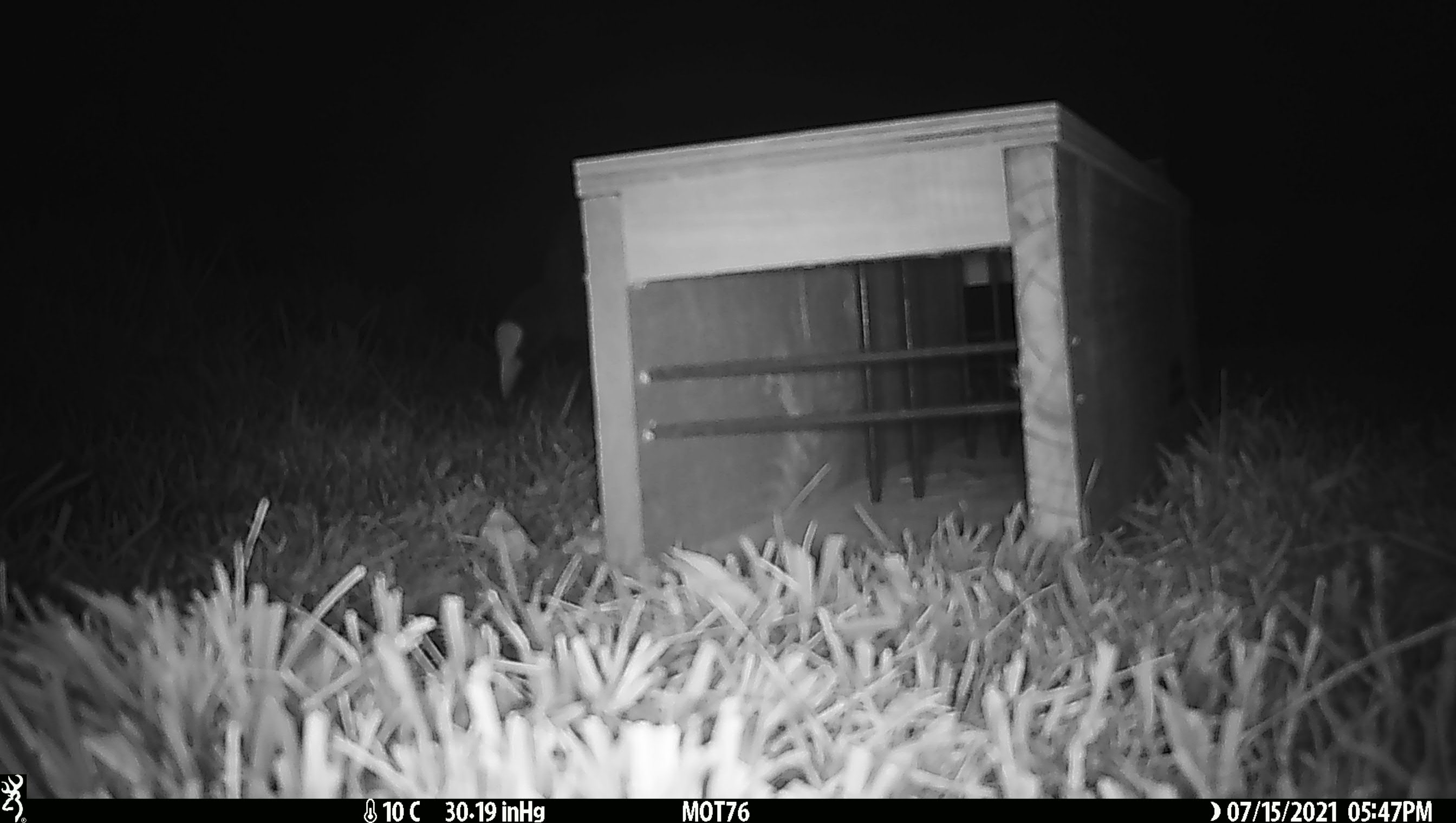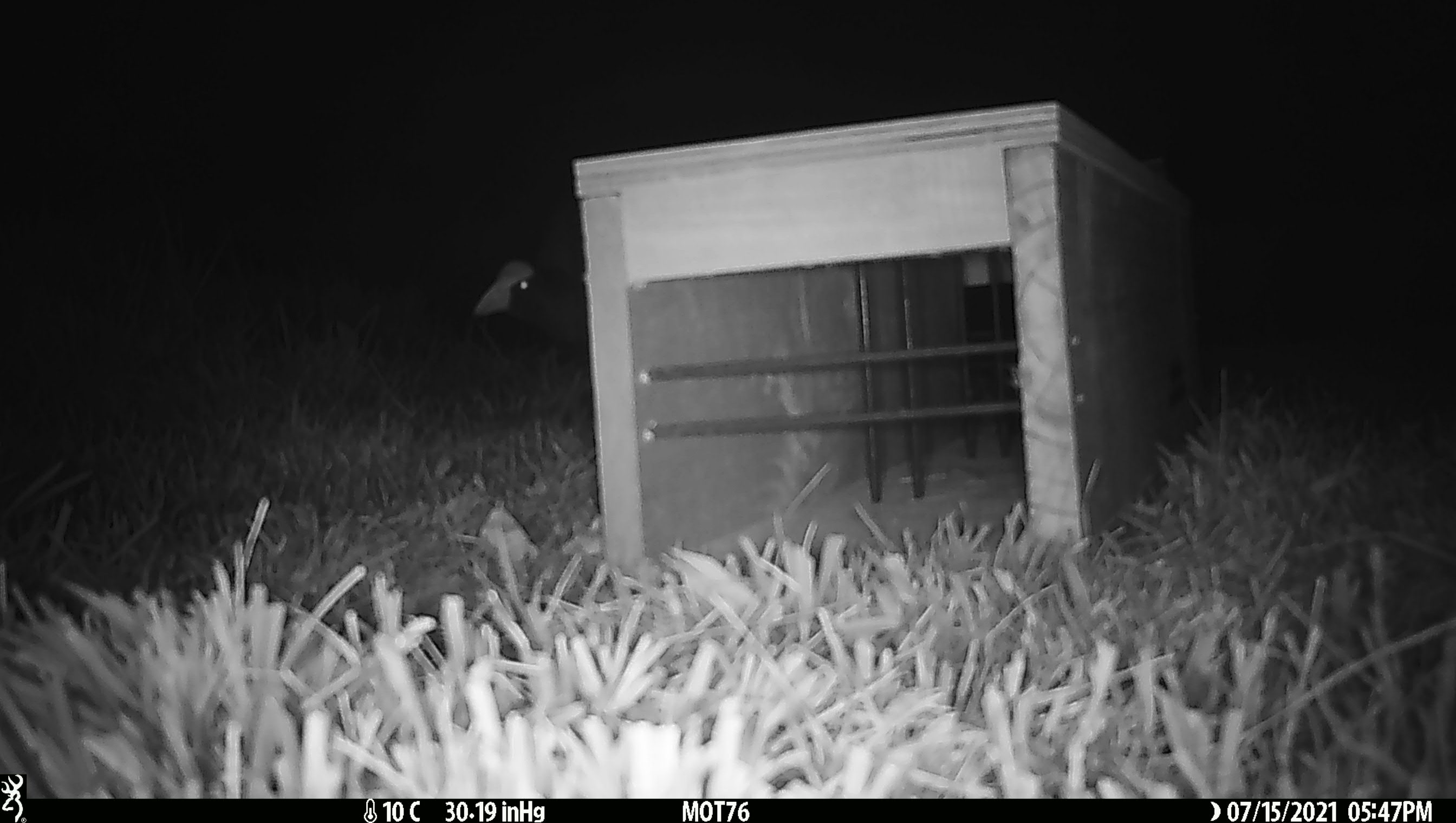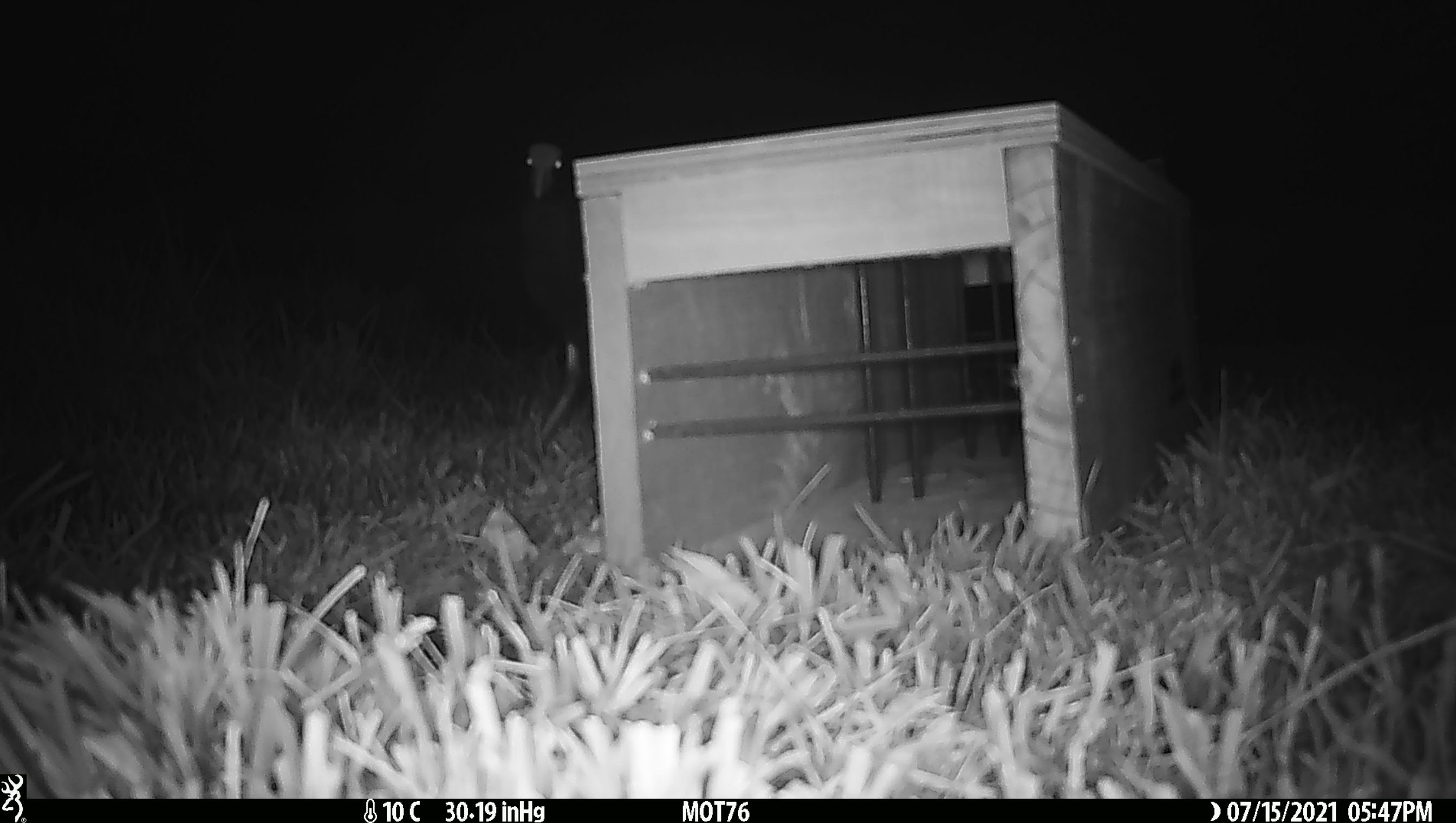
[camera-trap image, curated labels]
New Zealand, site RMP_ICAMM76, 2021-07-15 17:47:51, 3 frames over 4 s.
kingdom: Animalia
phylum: Chordata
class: Aves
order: Gruiformes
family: Rallidae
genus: Porphyrio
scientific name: Porphyrio melanotus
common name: australasian swamphen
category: pukeko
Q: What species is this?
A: Pukeko (australasian swamphen) (Porphyrio melanotus).